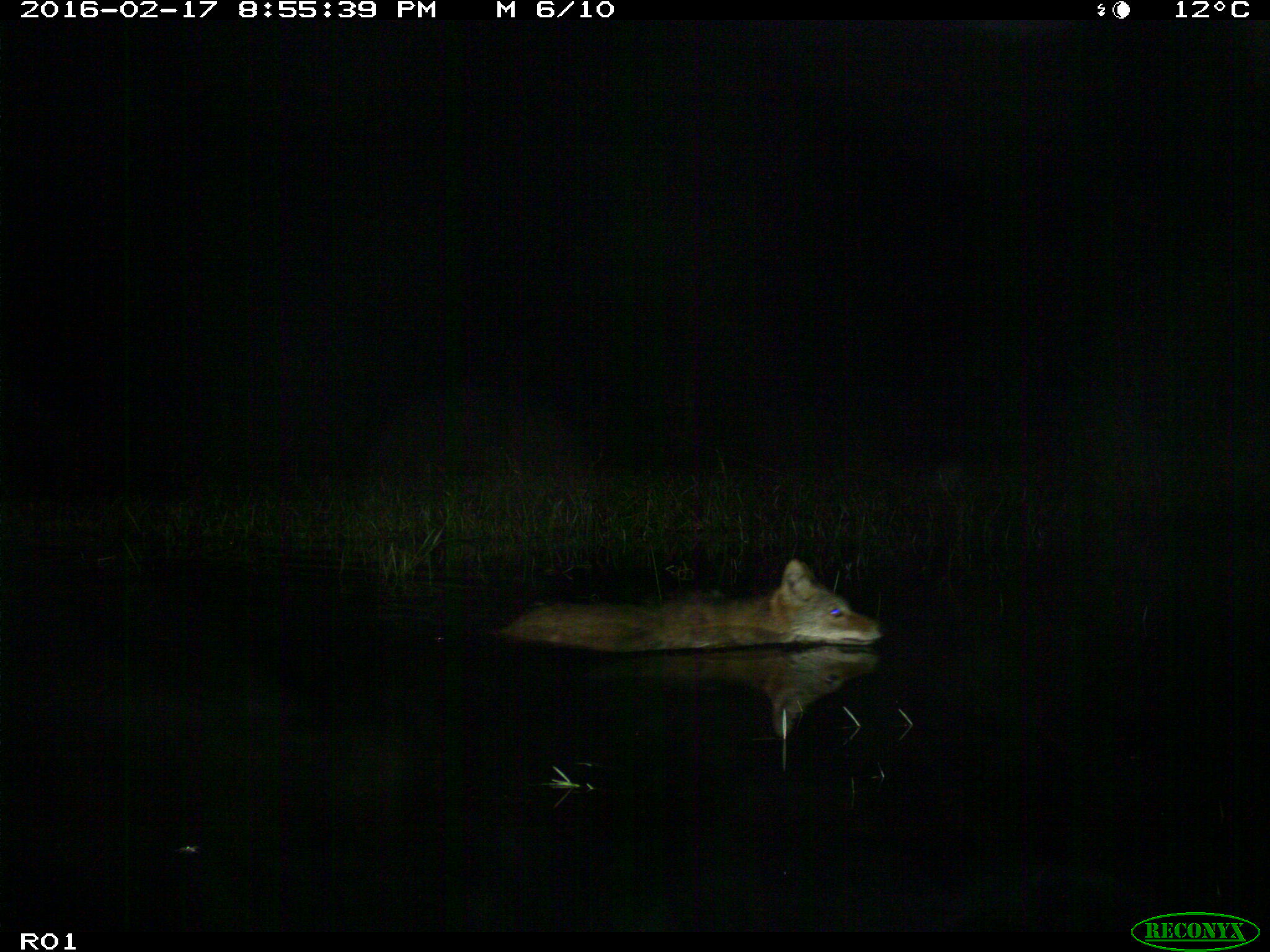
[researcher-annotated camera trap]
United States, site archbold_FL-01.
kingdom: Animalia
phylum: Chordata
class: Mammalia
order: Carnivora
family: Canidae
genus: Canis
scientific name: Canis latrans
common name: coyote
Canis latrans (coyote).